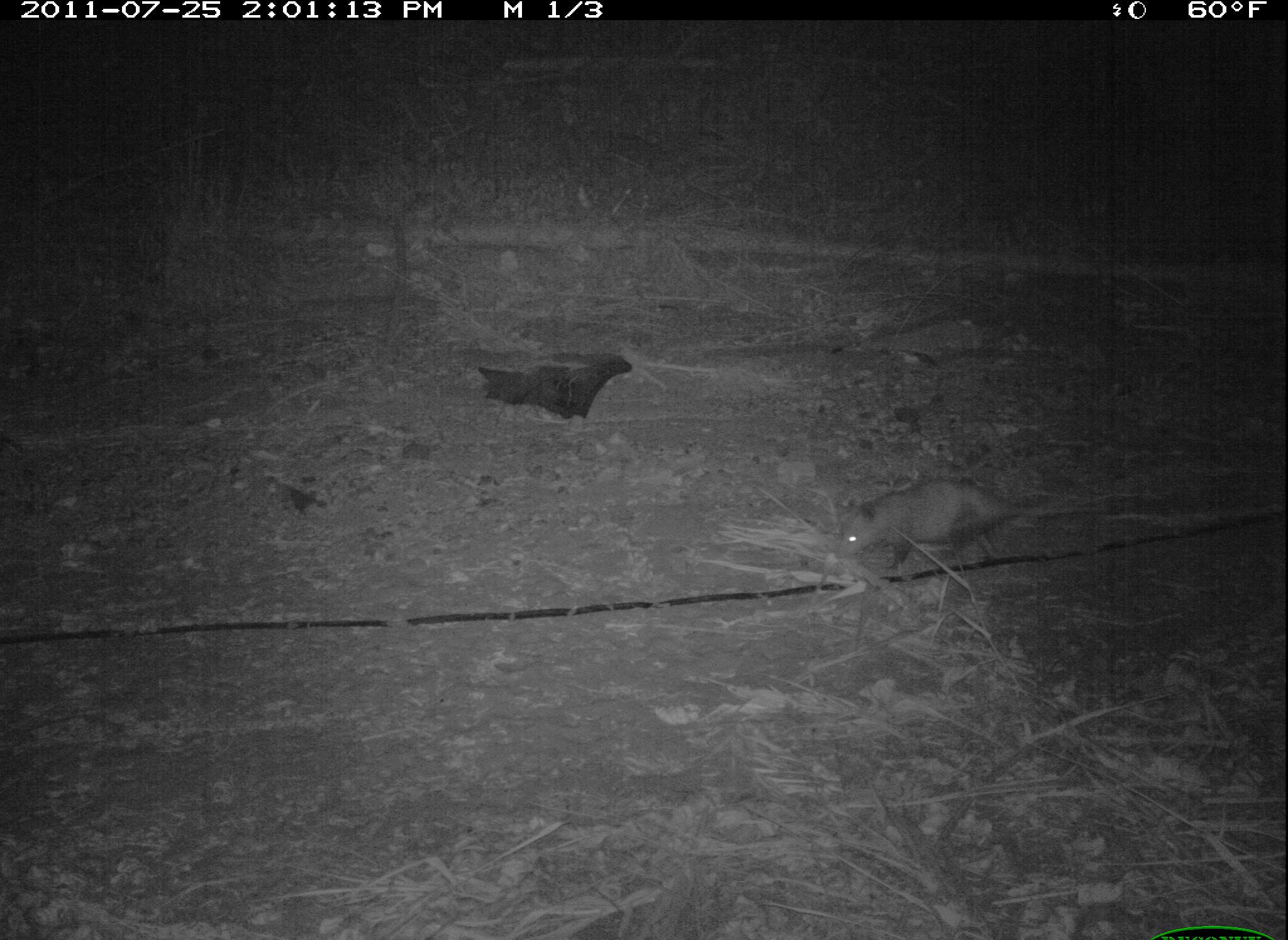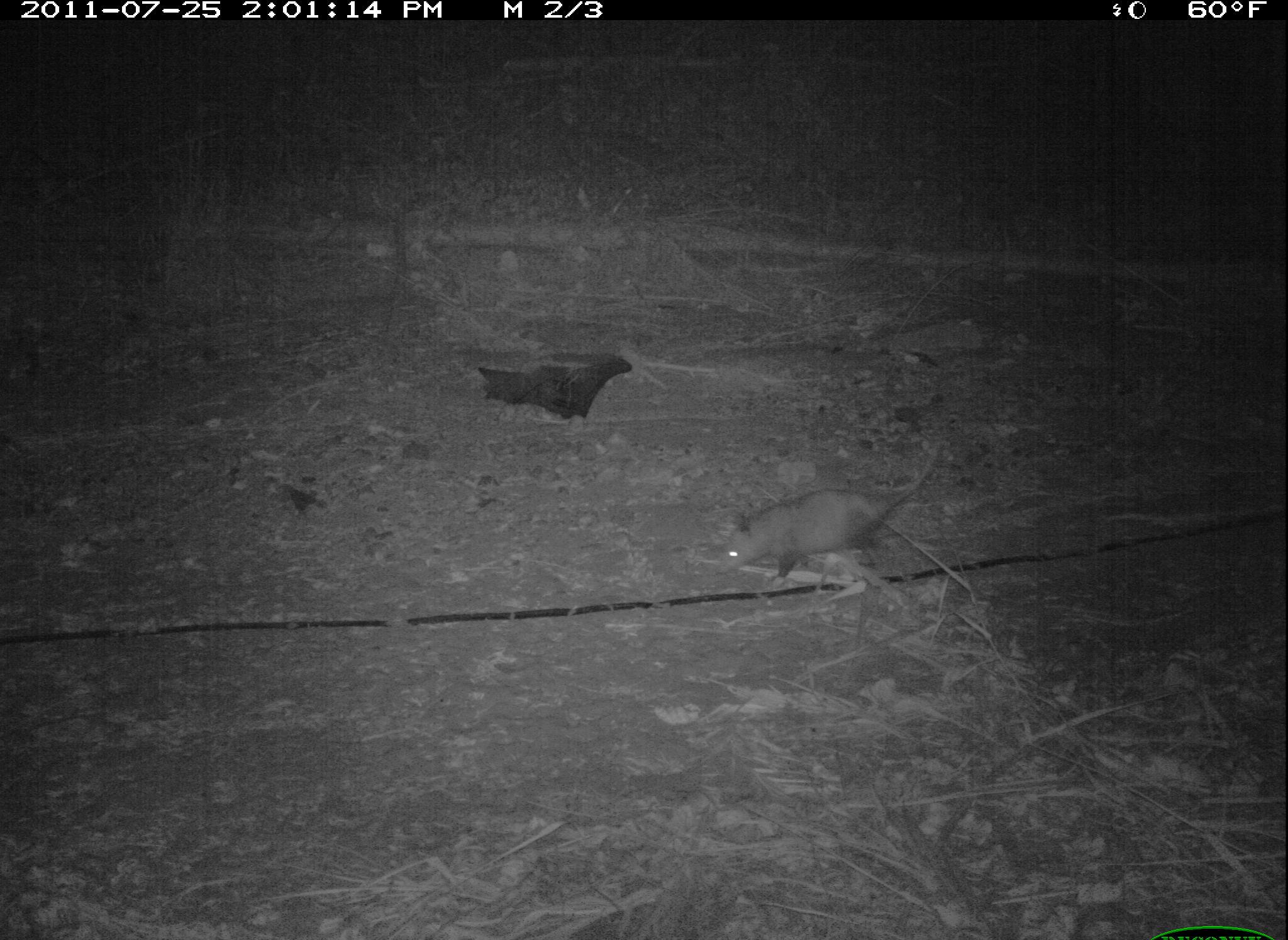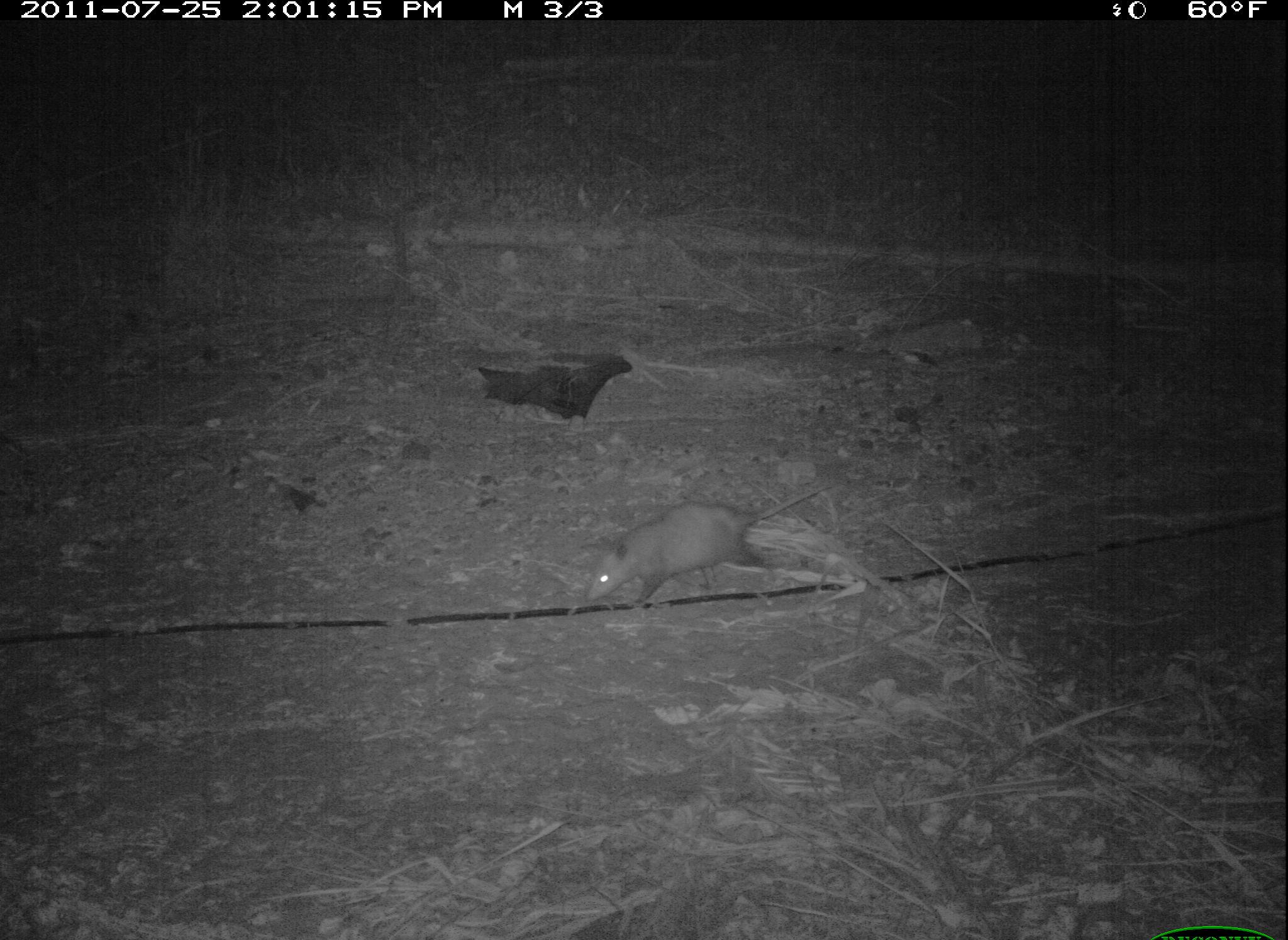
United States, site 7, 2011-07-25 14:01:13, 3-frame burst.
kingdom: Animalia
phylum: Chordata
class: Mammalia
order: Didelphimorphia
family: Didelphidae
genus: Didelphis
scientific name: Didelphis virginiana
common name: virginia opossum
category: opossum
Opossum (virginia opossum) (Didelphis virginiana).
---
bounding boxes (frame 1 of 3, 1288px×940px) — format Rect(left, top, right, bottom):
opossum: Rect(828, 472, 1093, 586)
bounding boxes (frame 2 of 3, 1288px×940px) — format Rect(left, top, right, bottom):
opossum: Rect(699, 433, 972, 594)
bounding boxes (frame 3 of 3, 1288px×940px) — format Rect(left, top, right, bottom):
opossum: Rect(580, 464, 871, 617)